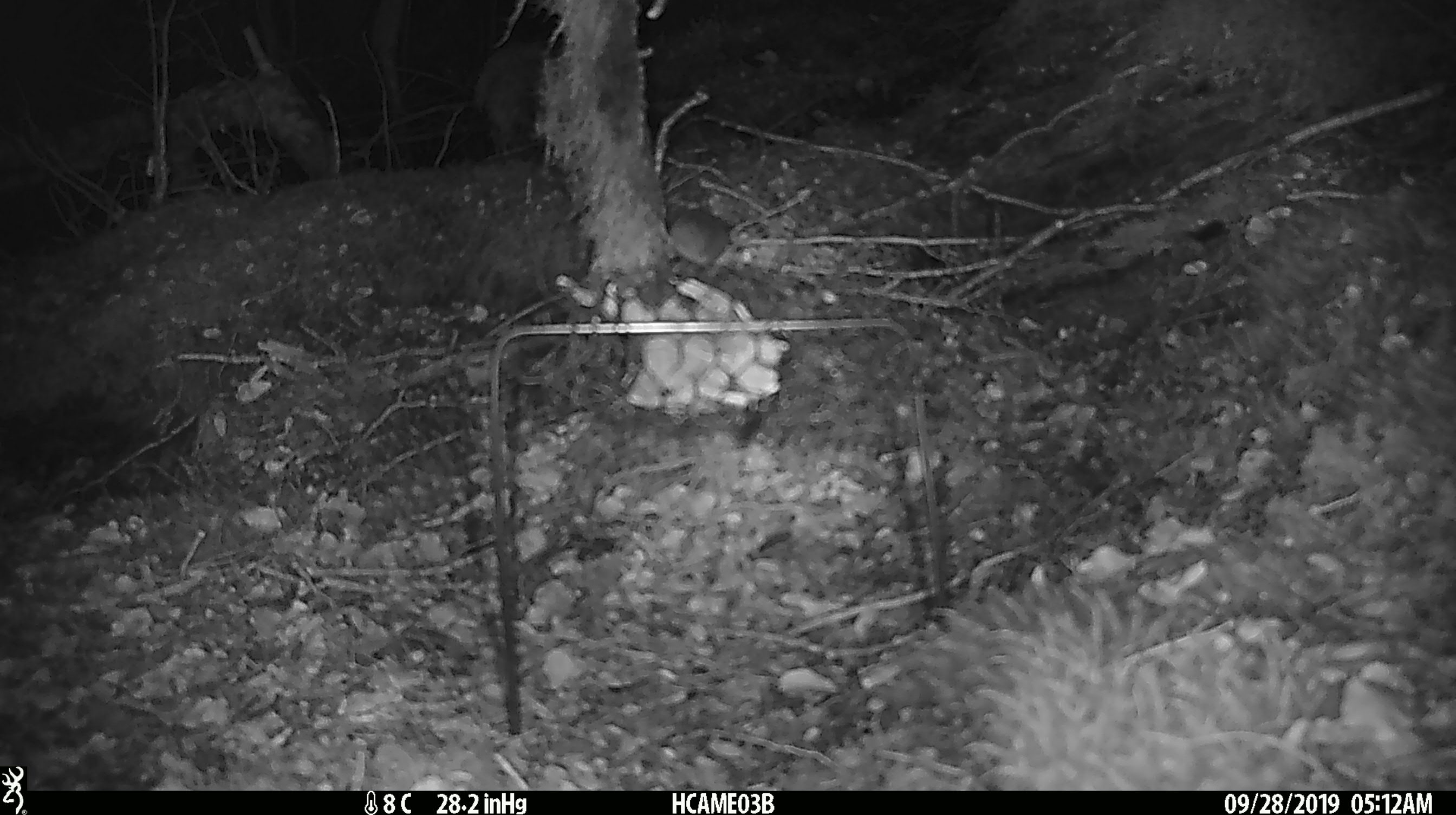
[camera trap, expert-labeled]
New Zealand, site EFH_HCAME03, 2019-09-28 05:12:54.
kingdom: Animalia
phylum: Chordata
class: Mammalia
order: Rodentia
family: Muridae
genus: Mus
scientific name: Mus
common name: mouse